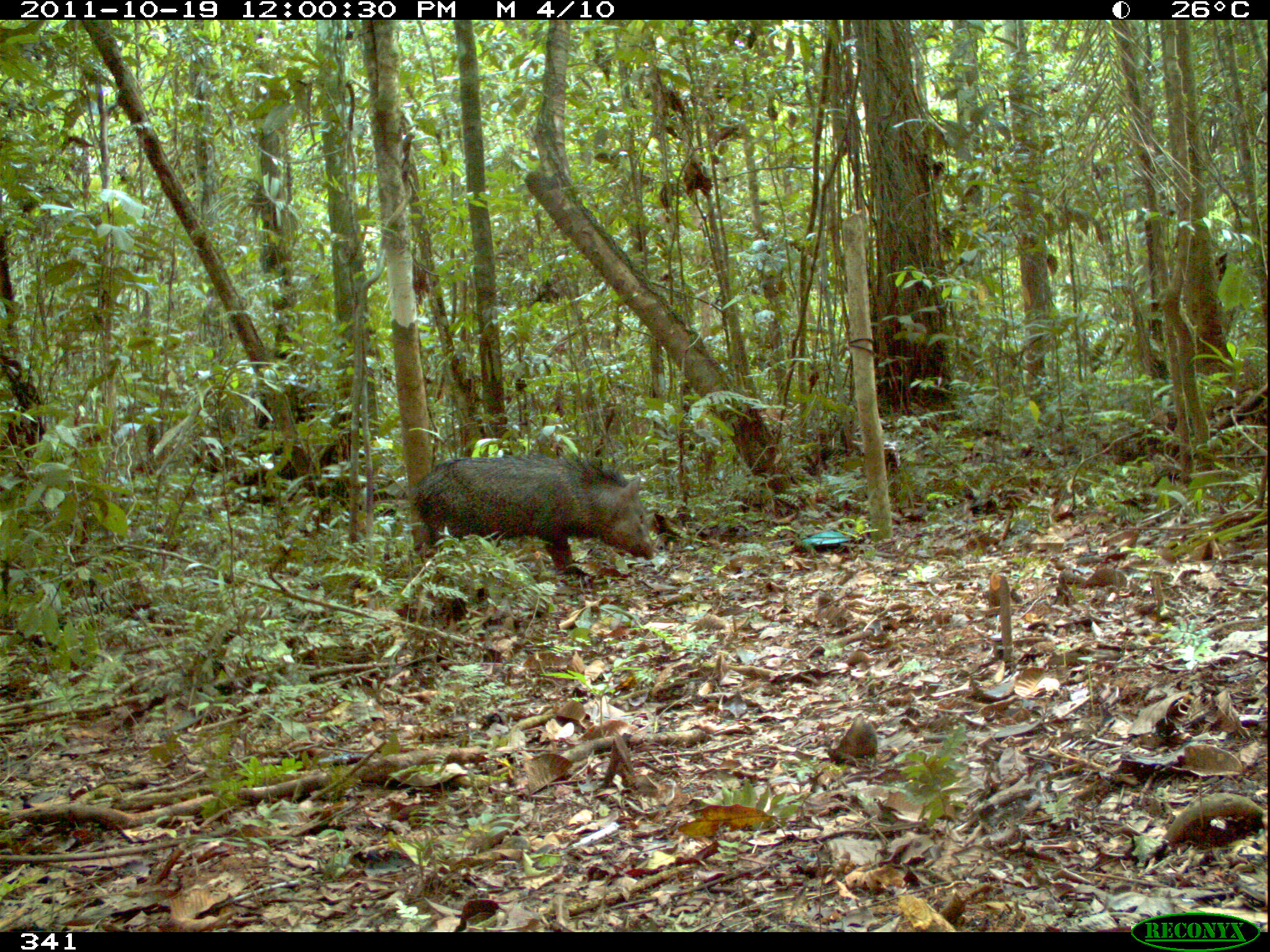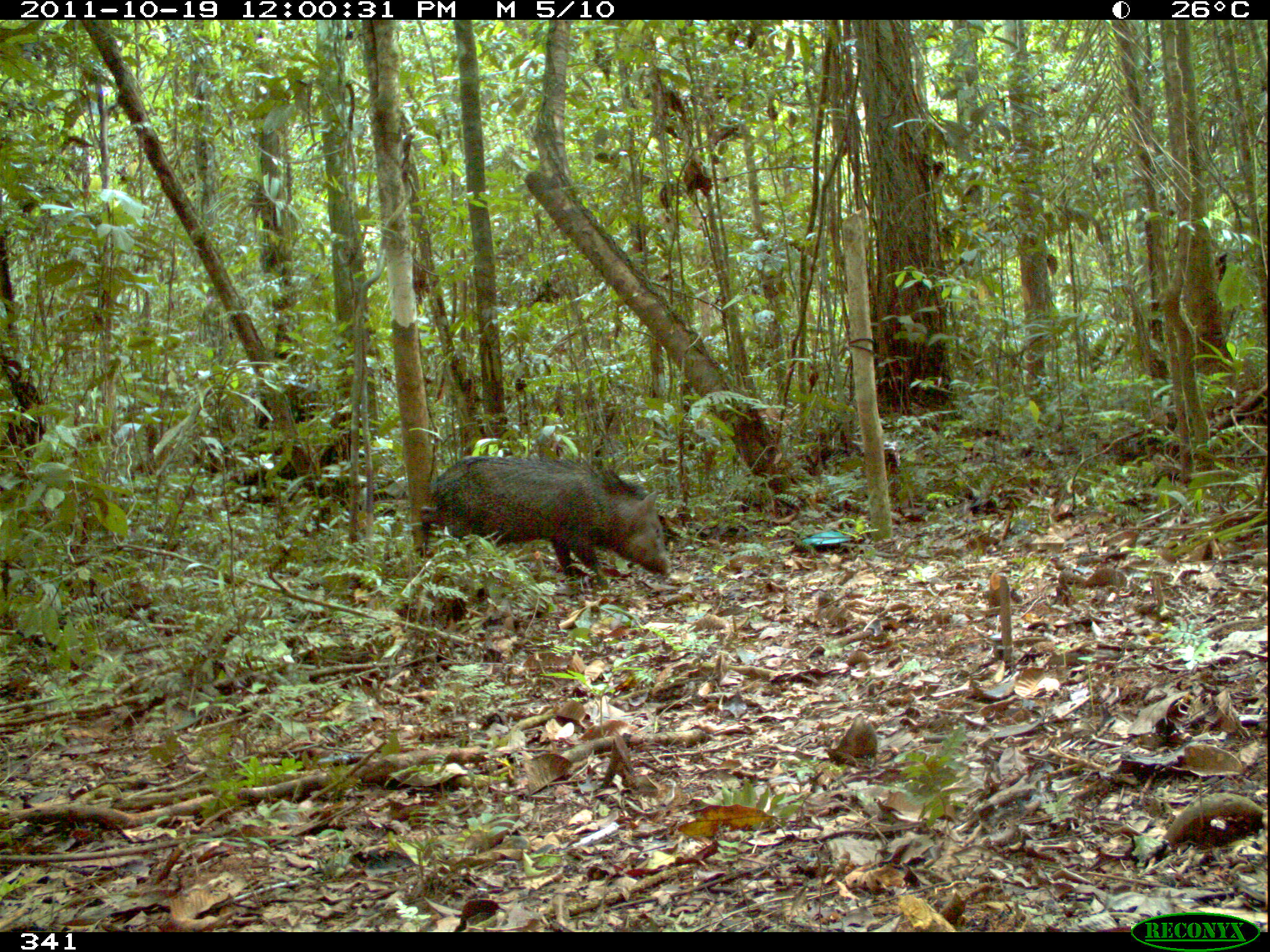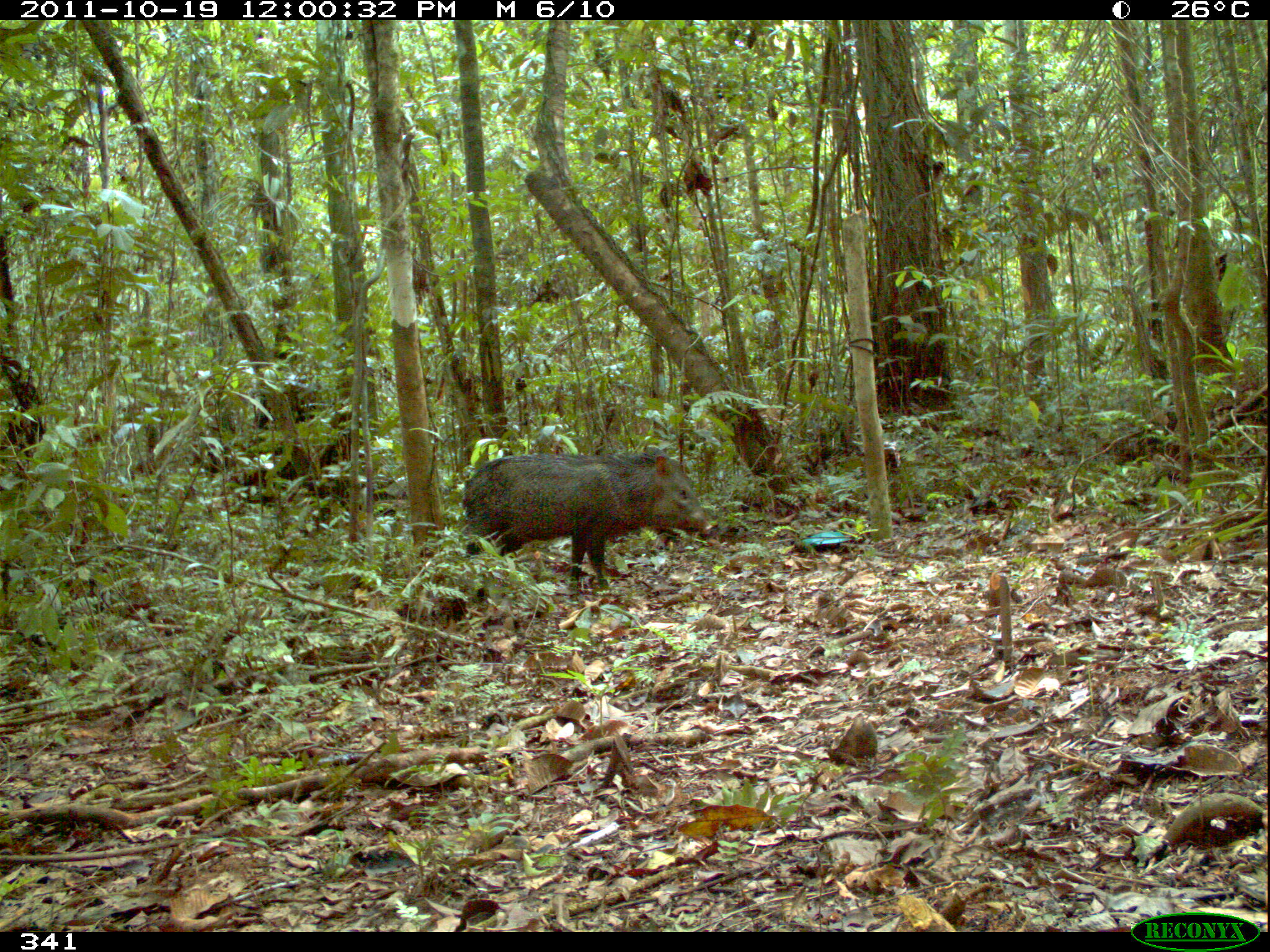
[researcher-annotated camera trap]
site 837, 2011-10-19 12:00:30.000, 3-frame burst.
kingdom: Animalia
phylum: Chordata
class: Mammalia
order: Artiodactyla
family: Tayassuidae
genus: Pecari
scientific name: Pecari tajacu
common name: collared peccary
Pecari tajacu (collared peccary).